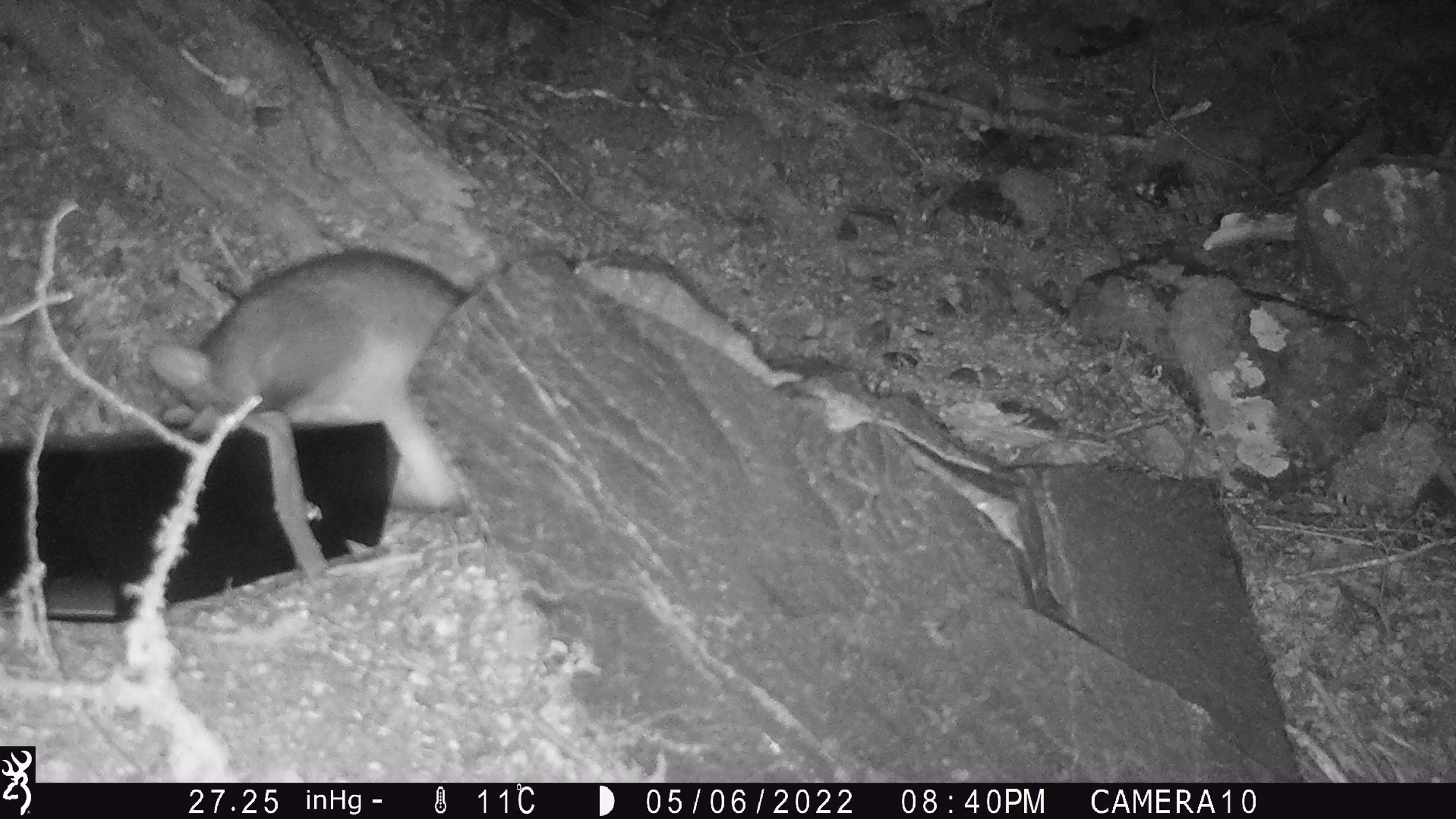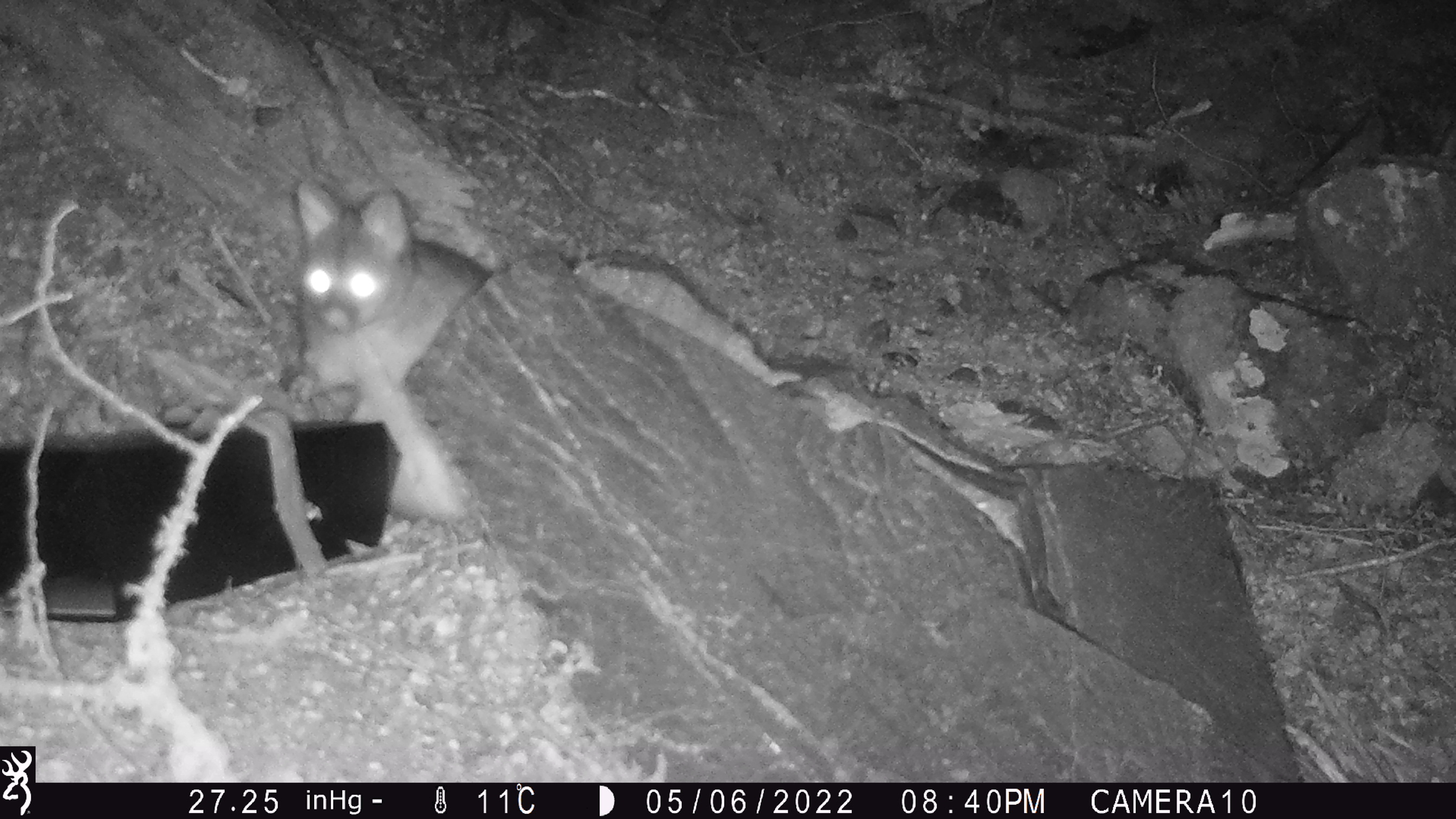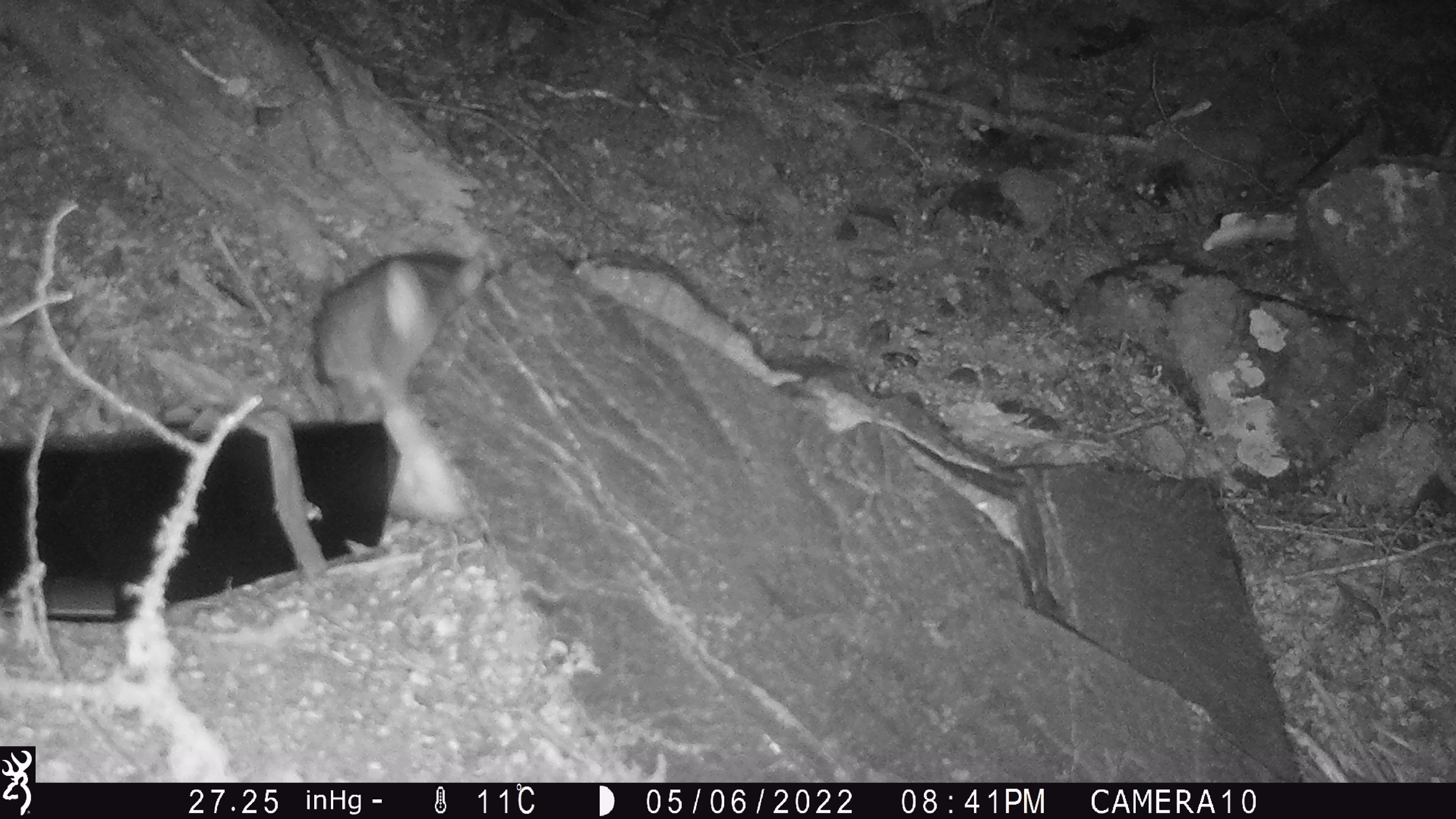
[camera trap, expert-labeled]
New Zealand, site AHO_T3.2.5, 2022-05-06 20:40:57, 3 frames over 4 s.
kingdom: Animalia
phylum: Chordata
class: Mammalia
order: Diprotodontia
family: Phalangeridae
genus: Trichosurus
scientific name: Trichosurus vulpecula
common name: common brushtail possum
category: possum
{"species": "possum (common brushtail possum) (Trichosurus vulpecula)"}